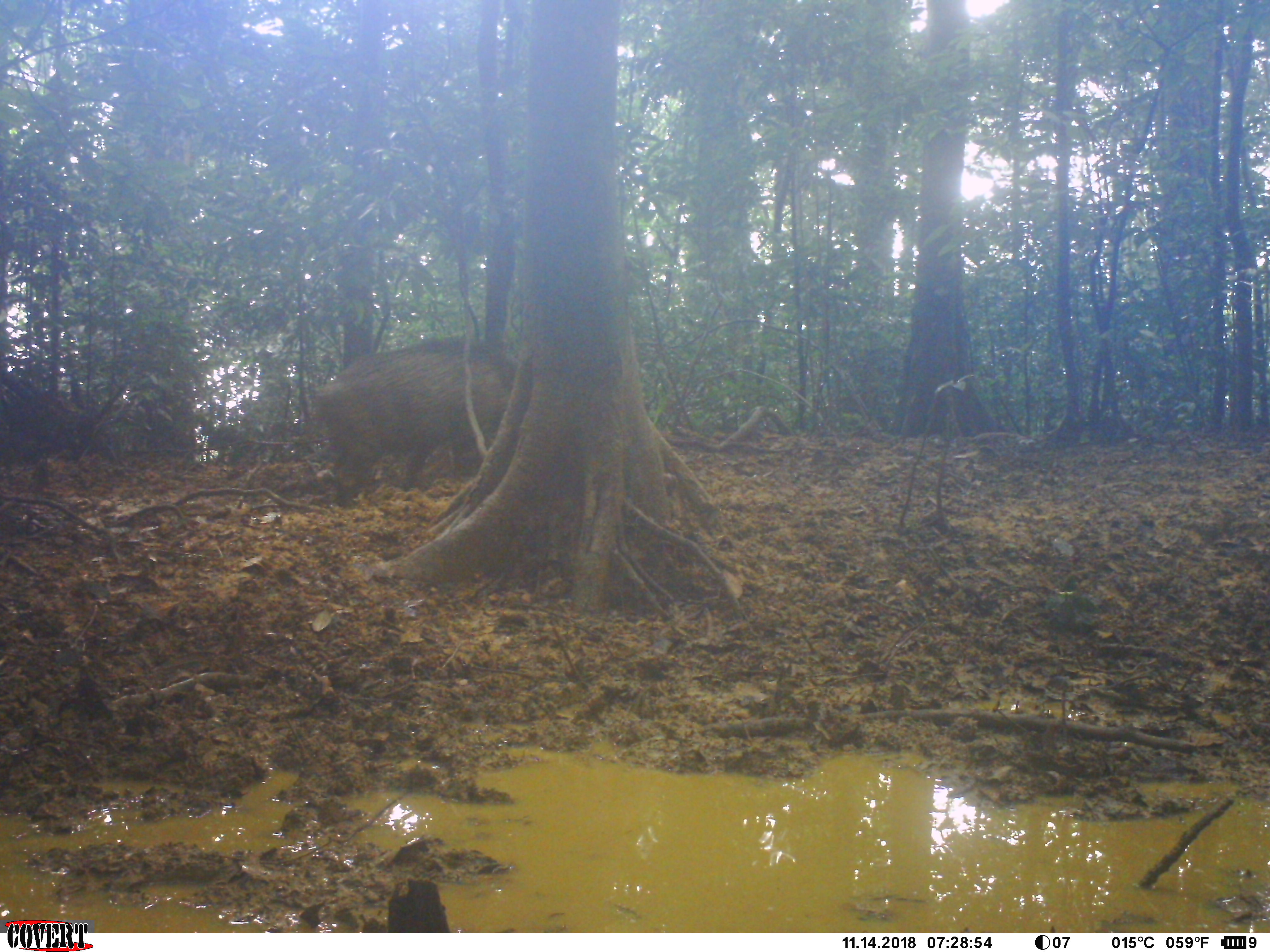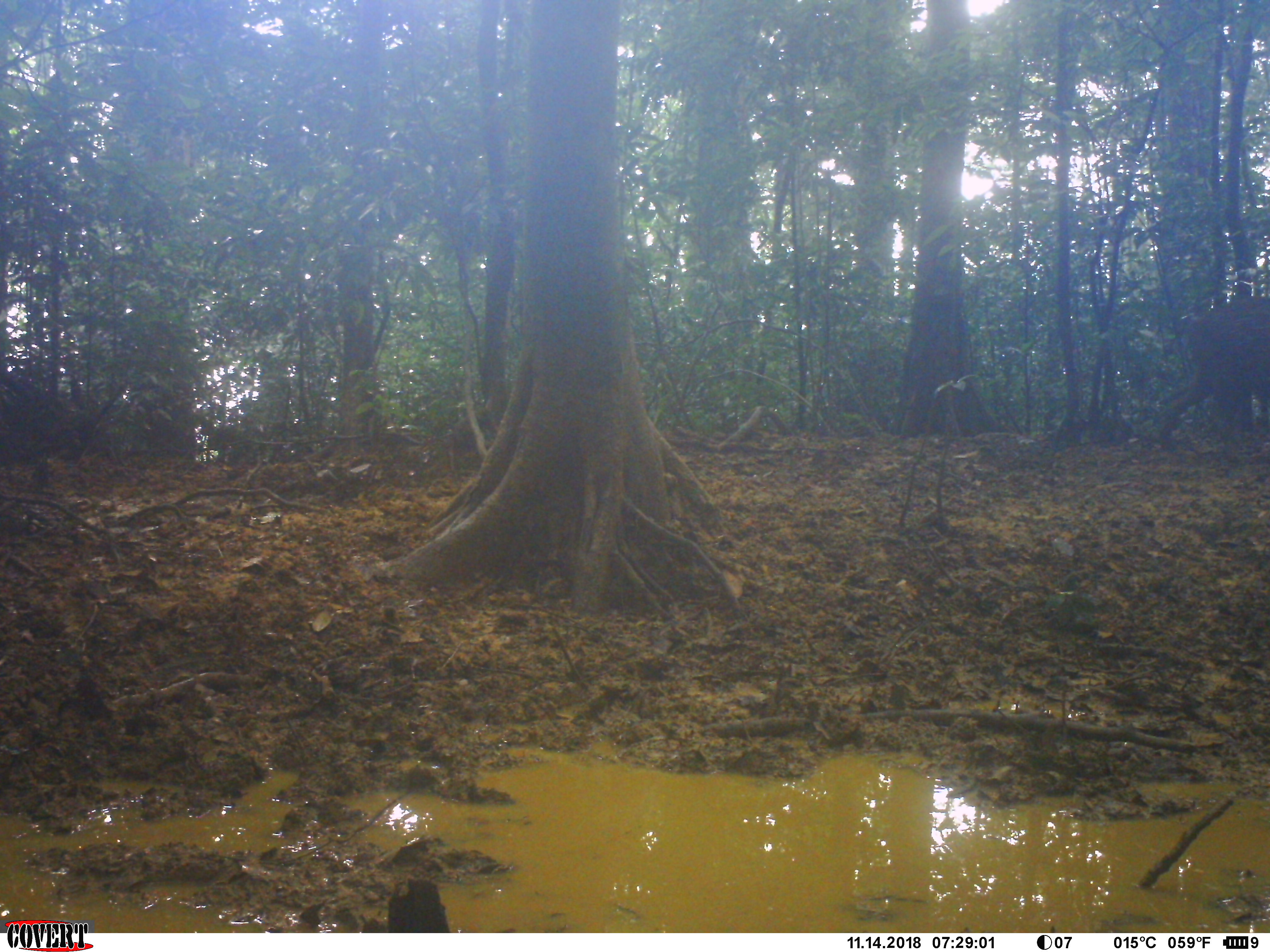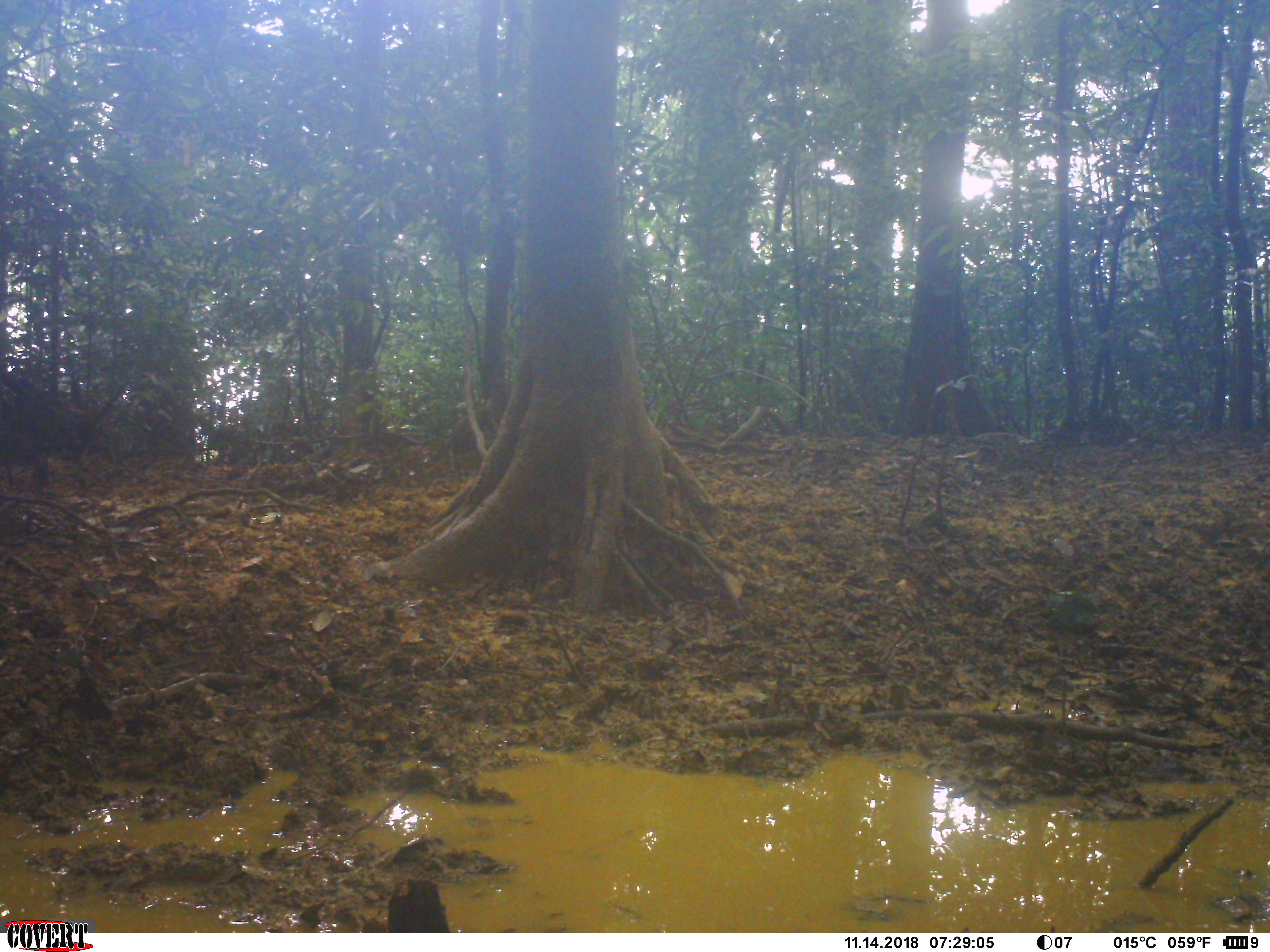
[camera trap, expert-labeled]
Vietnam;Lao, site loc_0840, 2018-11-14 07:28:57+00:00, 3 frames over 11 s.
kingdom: Animalia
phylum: Chordata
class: Mammalia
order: Artiodactyla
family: Suidae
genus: Sus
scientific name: Sus scrofa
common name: eurasian wild pig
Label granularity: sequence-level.